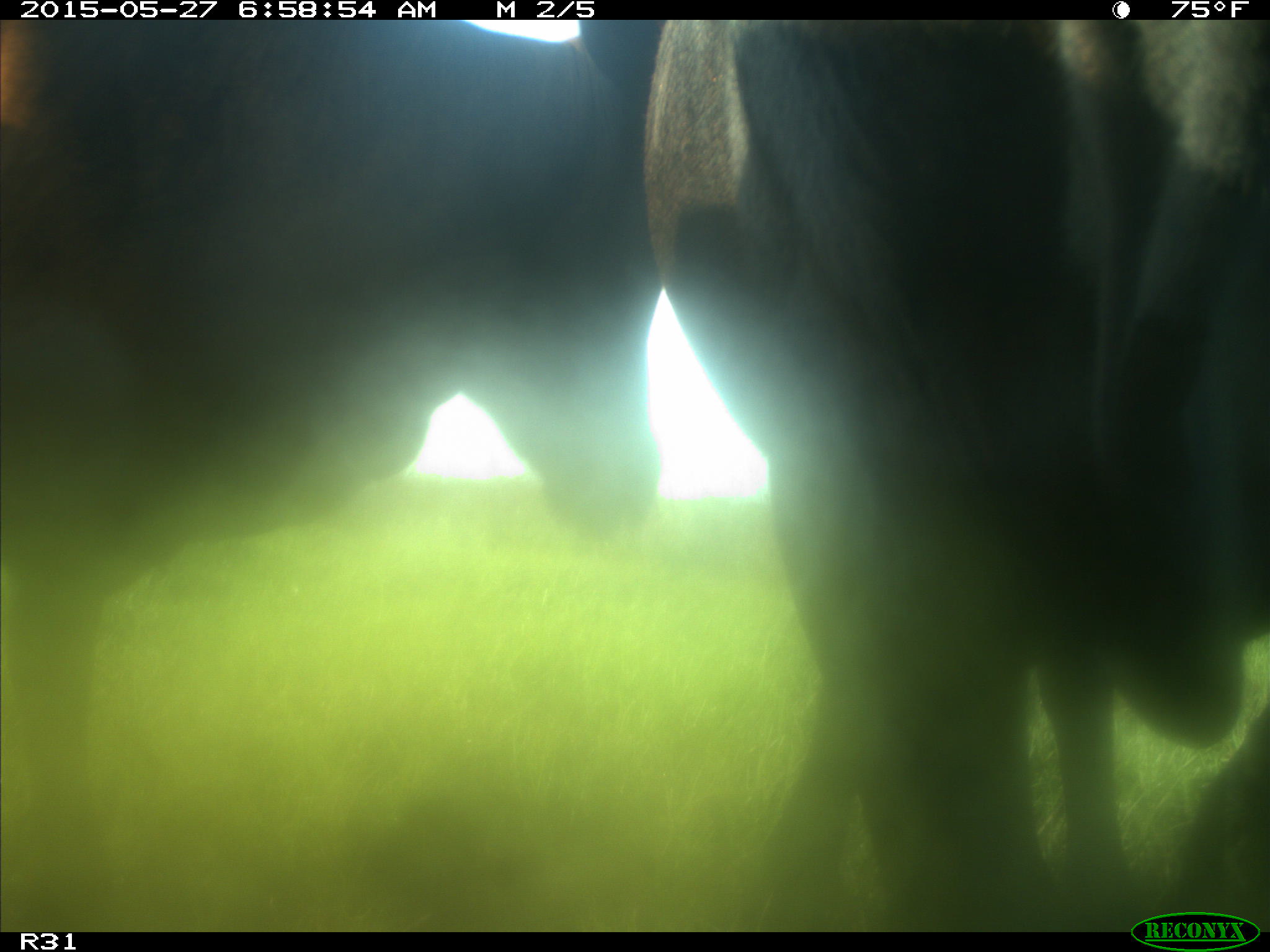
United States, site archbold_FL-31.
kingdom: Animalia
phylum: Chordata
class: Mammalia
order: Artiodactyla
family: Bovidae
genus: Bos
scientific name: Bos taurus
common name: domestic cow